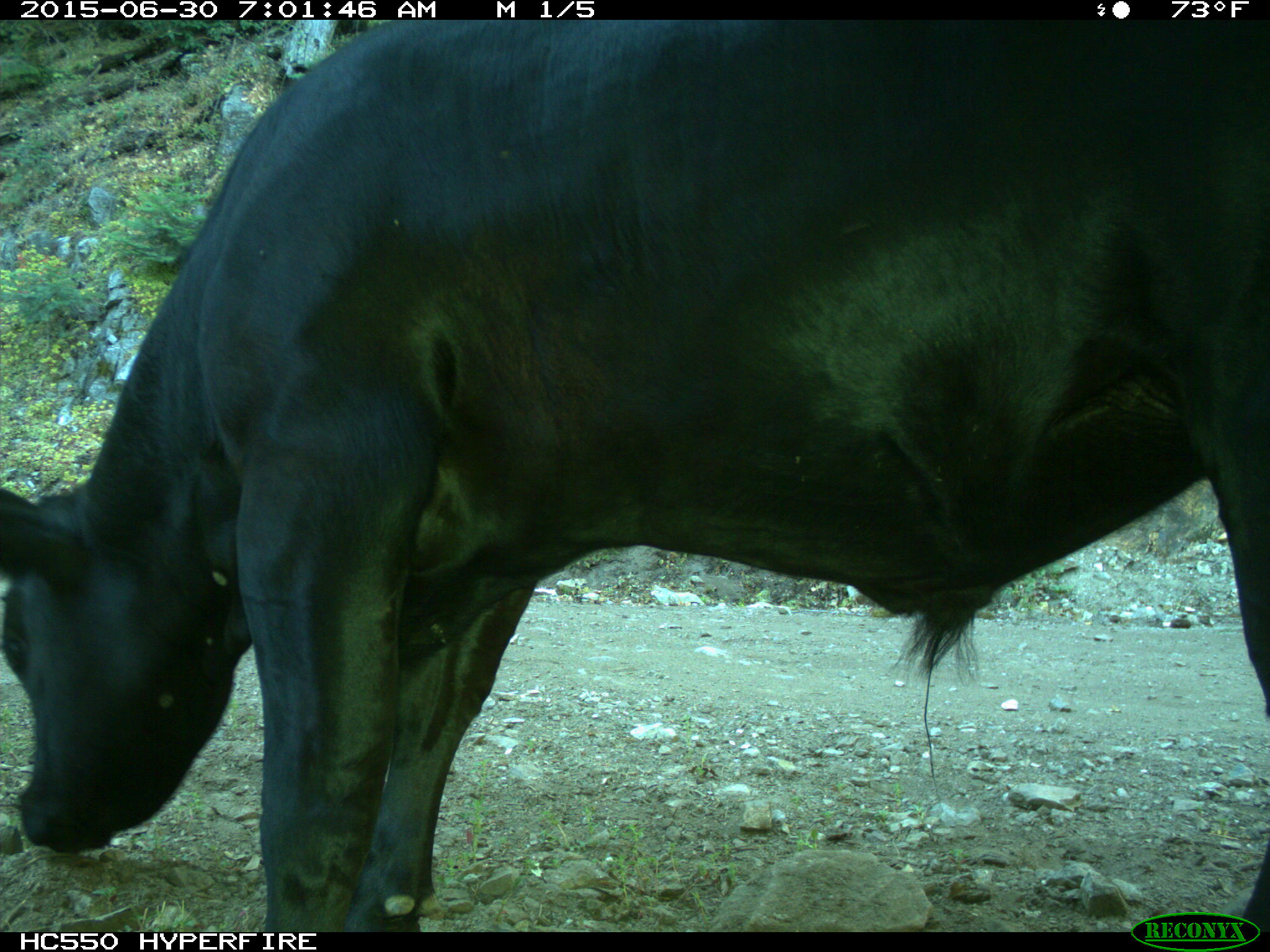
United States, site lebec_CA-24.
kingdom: Animalia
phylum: Chordata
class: Mammalia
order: Artiodactyla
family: Bovidae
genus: Bos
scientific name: Bos taurus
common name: domestic cow